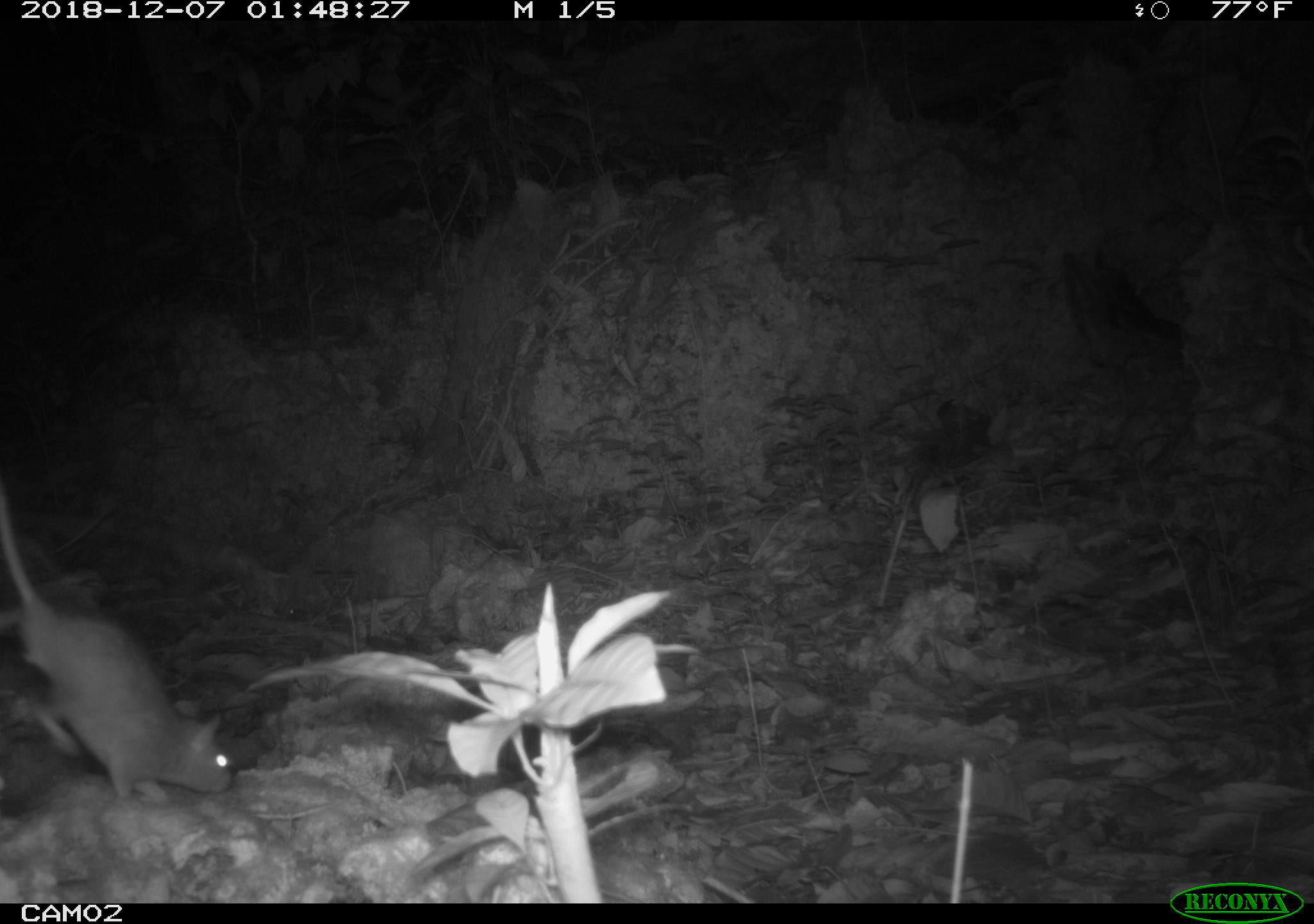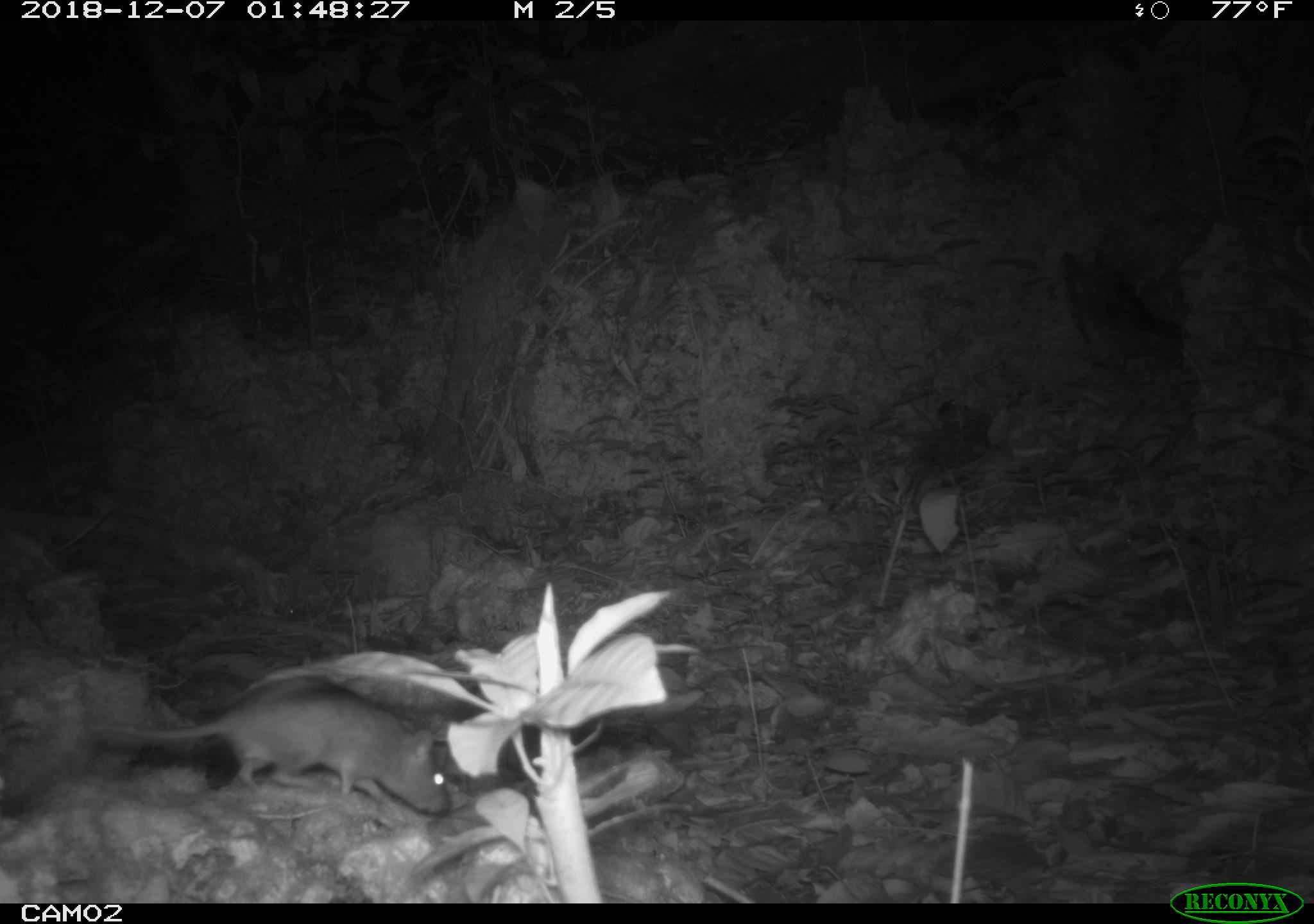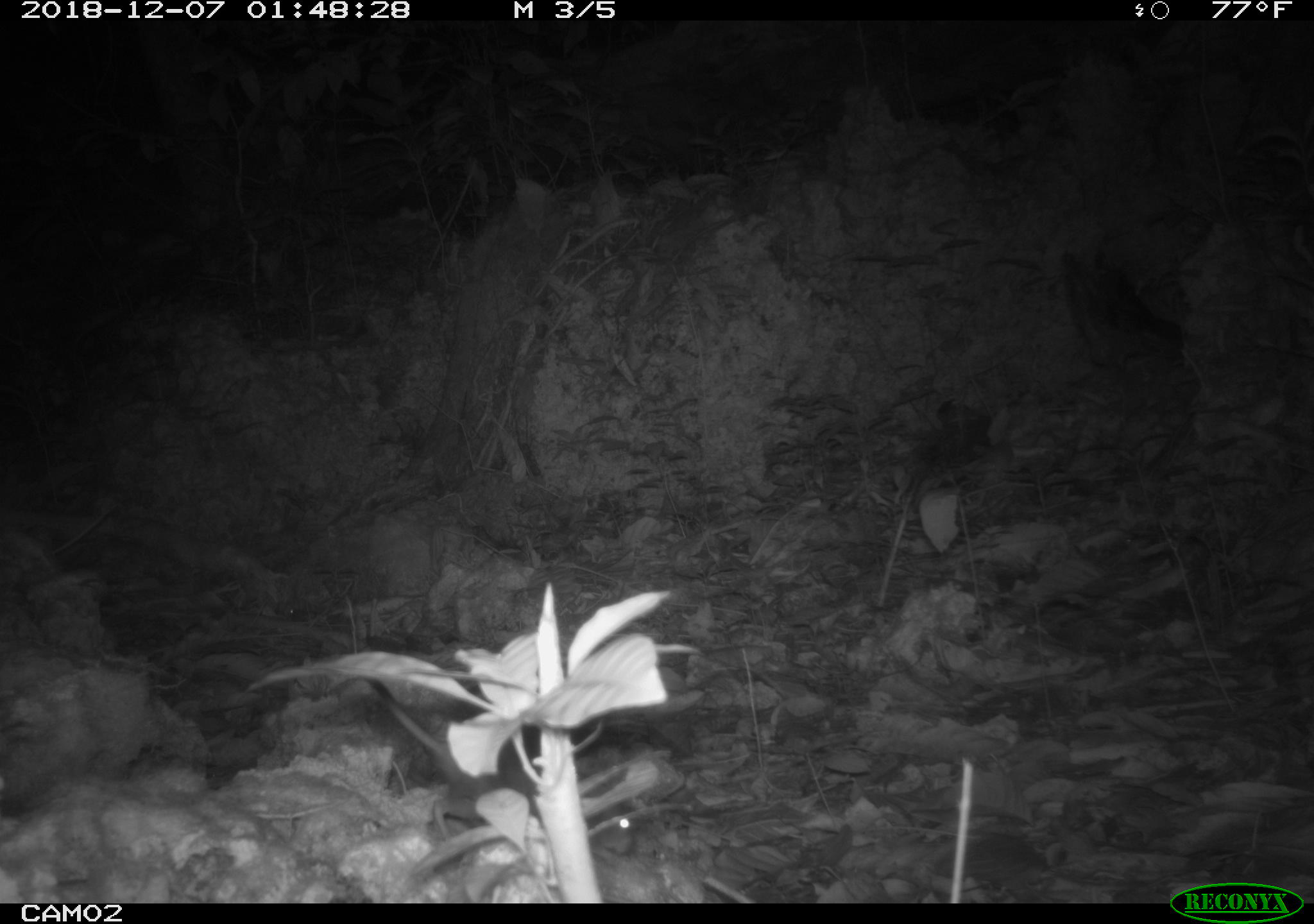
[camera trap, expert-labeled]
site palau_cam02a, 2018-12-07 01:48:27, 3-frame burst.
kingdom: Animalia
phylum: Chordata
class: Mammalia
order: Rodentia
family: Muridae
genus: Rattus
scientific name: Rattus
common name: rat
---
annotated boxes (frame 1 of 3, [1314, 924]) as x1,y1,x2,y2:
rat: 0,457,230,811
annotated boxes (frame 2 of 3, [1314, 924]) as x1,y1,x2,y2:
rat: 87,673,448,816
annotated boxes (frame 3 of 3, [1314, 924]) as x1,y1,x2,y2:
rat: 276,660,638,845